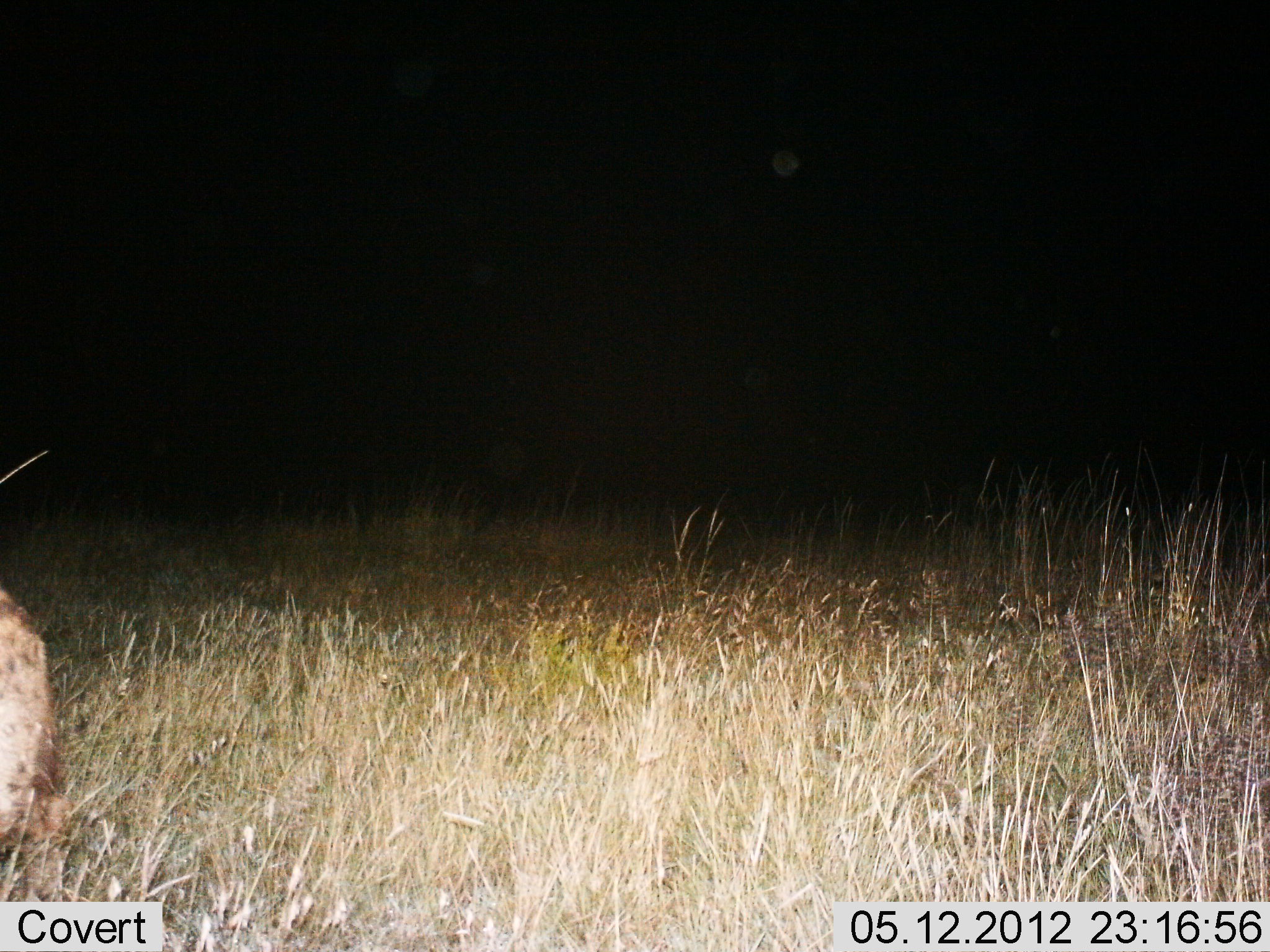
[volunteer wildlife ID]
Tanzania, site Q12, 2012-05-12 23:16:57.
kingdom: Animalia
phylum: Chordata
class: Mammalia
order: Carnivora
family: Hyaenidae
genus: Crocuta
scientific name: Crocuta crocuta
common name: spotted hyena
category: hyenaspotted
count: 1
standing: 70%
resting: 0%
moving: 30%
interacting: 0%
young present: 0%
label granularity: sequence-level